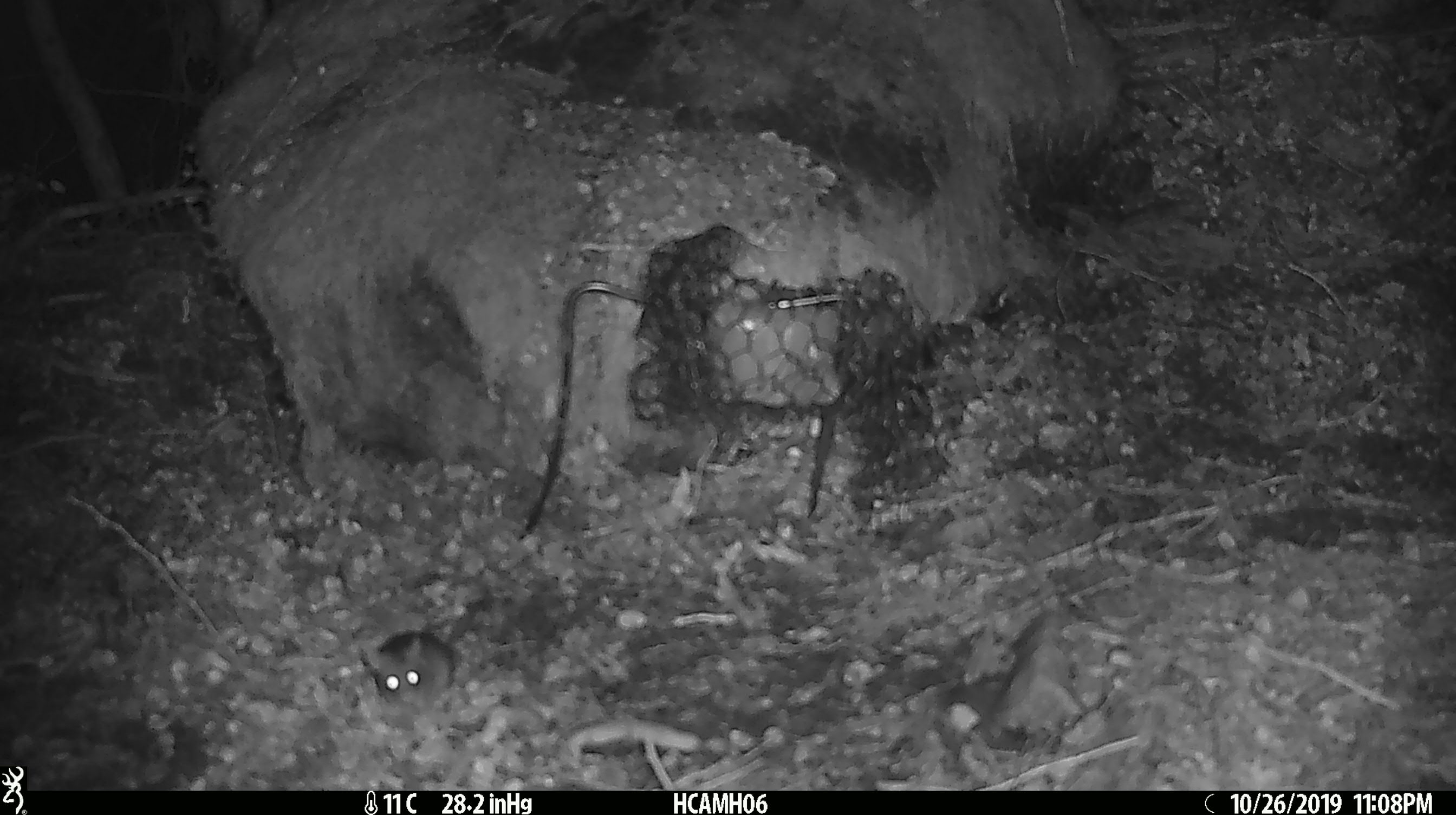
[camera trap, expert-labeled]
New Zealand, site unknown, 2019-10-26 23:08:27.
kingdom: Animalia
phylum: Chordata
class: Mammalia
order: Rodentia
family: Muridae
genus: Mus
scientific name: Mus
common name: mouse